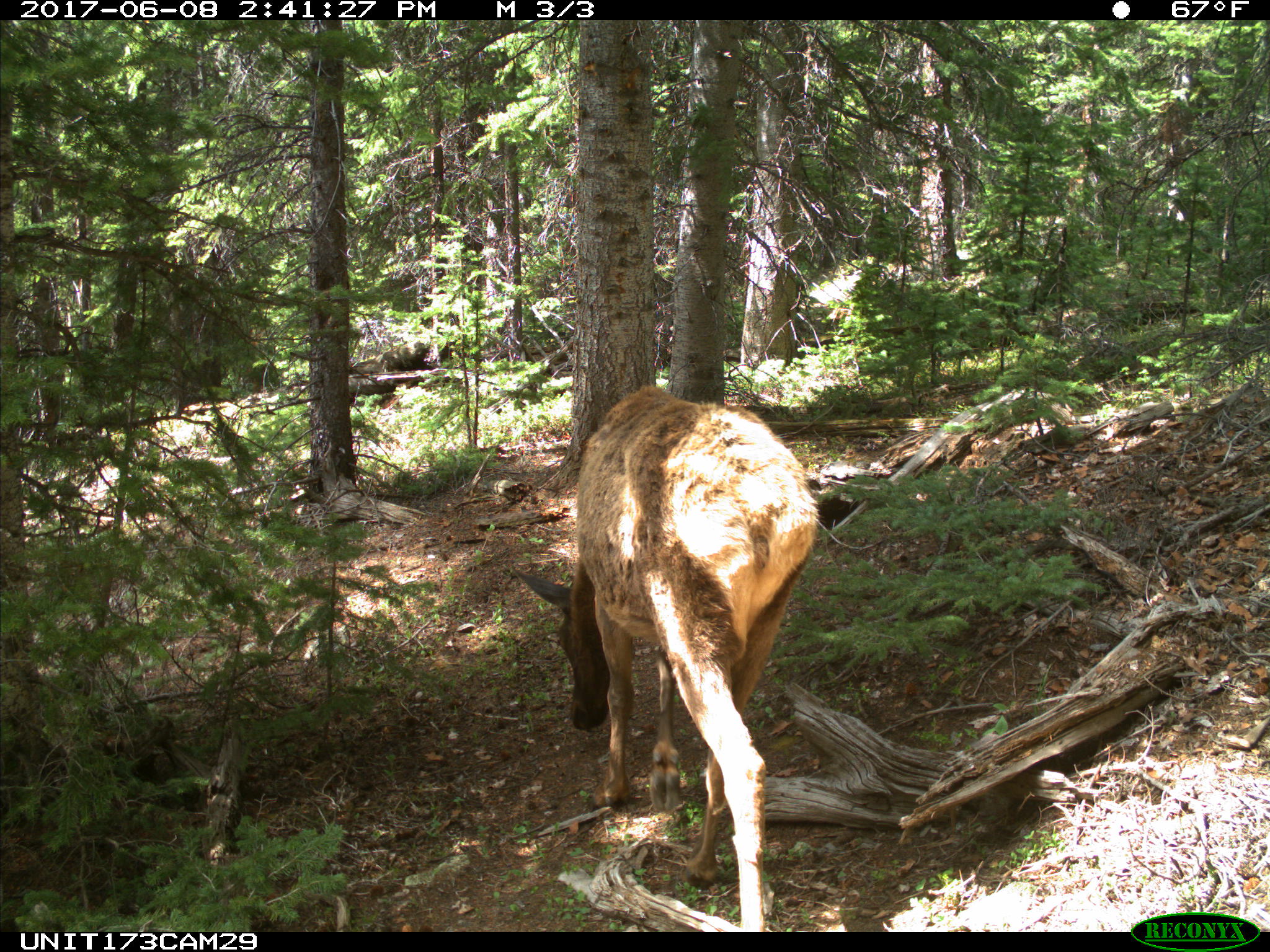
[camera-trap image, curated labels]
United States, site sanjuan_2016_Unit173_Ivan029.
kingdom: Animalia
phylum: Chordata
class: Mammalia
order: Artiodactyla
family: Cervidae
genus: Cervus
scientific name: Cervus elaphus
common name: red deer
Cervus elaphus (red deer).